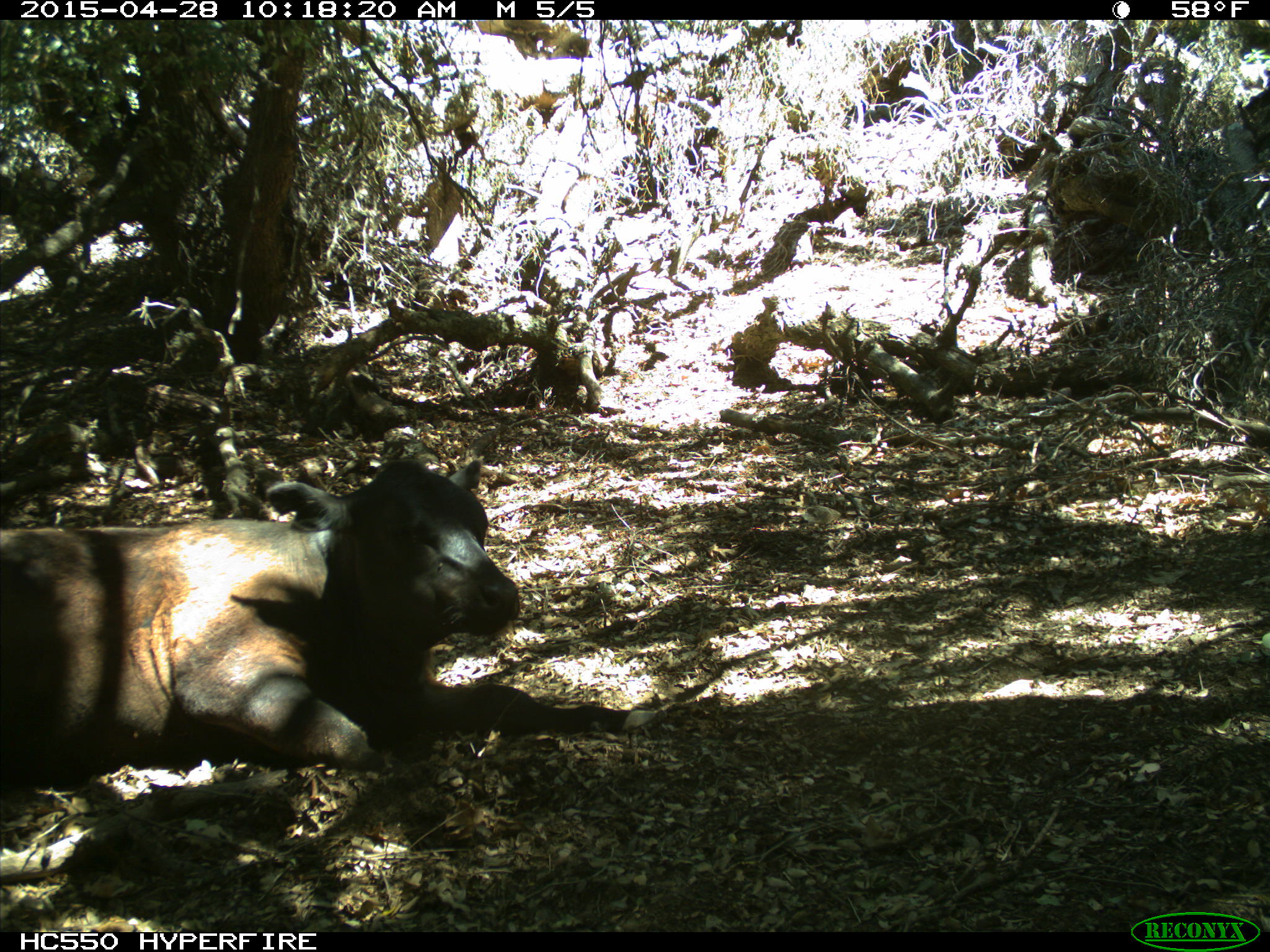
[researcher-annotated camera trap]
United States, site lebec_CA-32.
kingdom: Animalia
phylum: Chordata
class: Mammalia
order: Artiodactyla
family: Bovidae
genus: Bos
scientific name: Bos taurus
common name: domestic cow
Bos taurus (domestic cow).